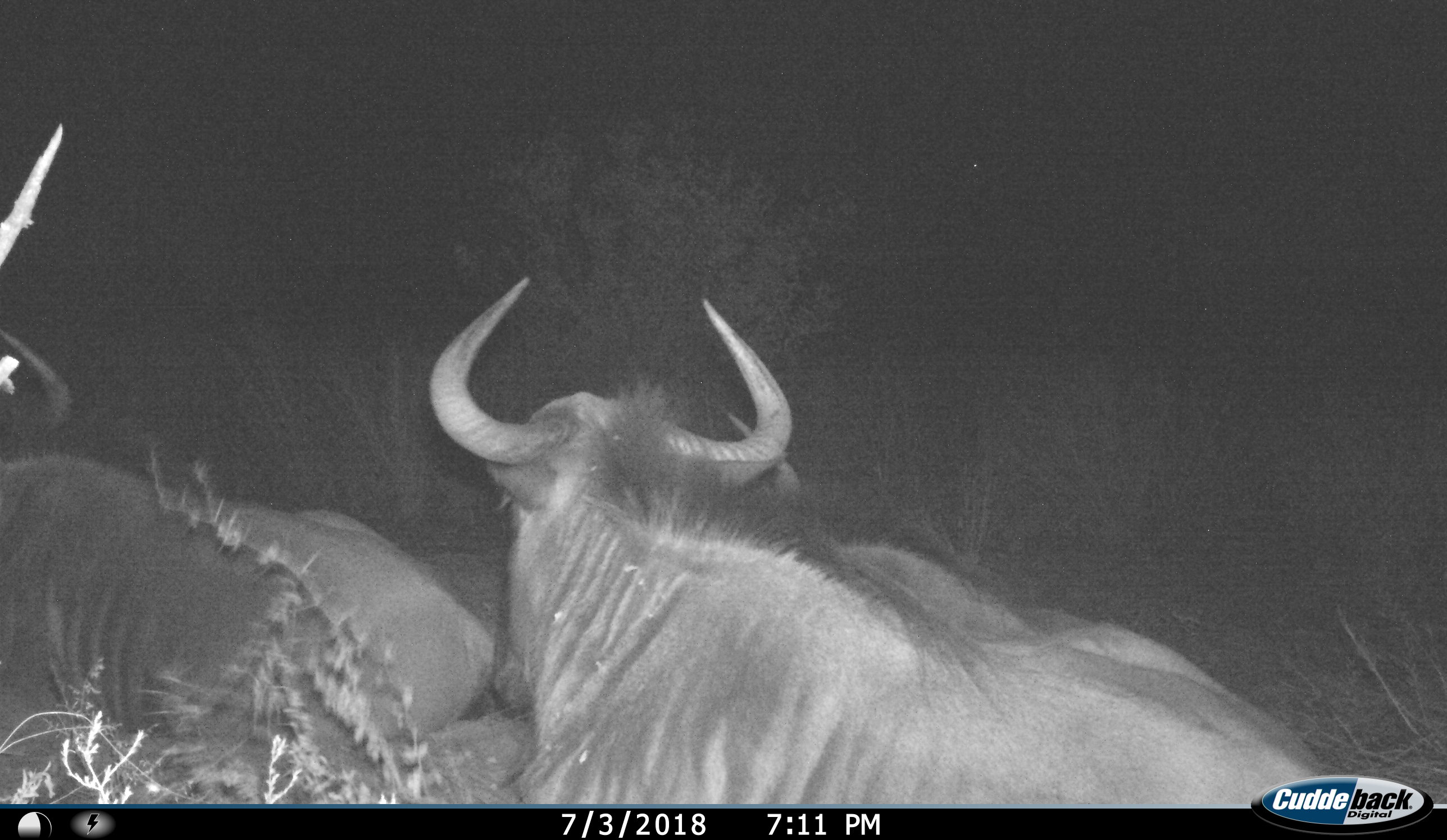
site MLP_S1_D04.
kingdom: Animalia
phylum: Chordata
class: Mammalia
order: Artiodactyla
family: Bovidae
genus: Connochaetes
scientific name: Connochaetes taurinus taurinus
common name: blue wildebeest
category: wildebeestblue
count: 2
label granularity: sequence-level